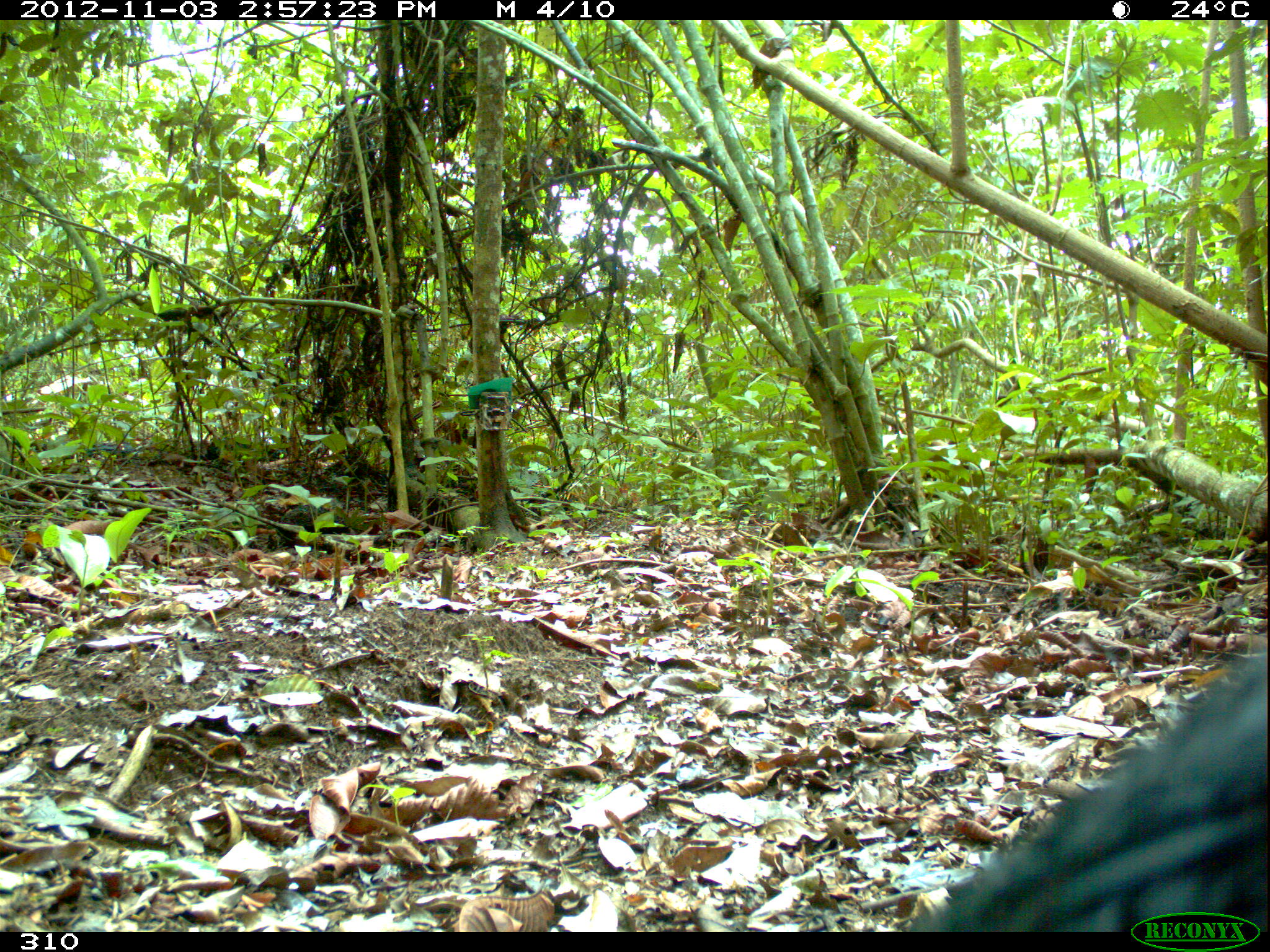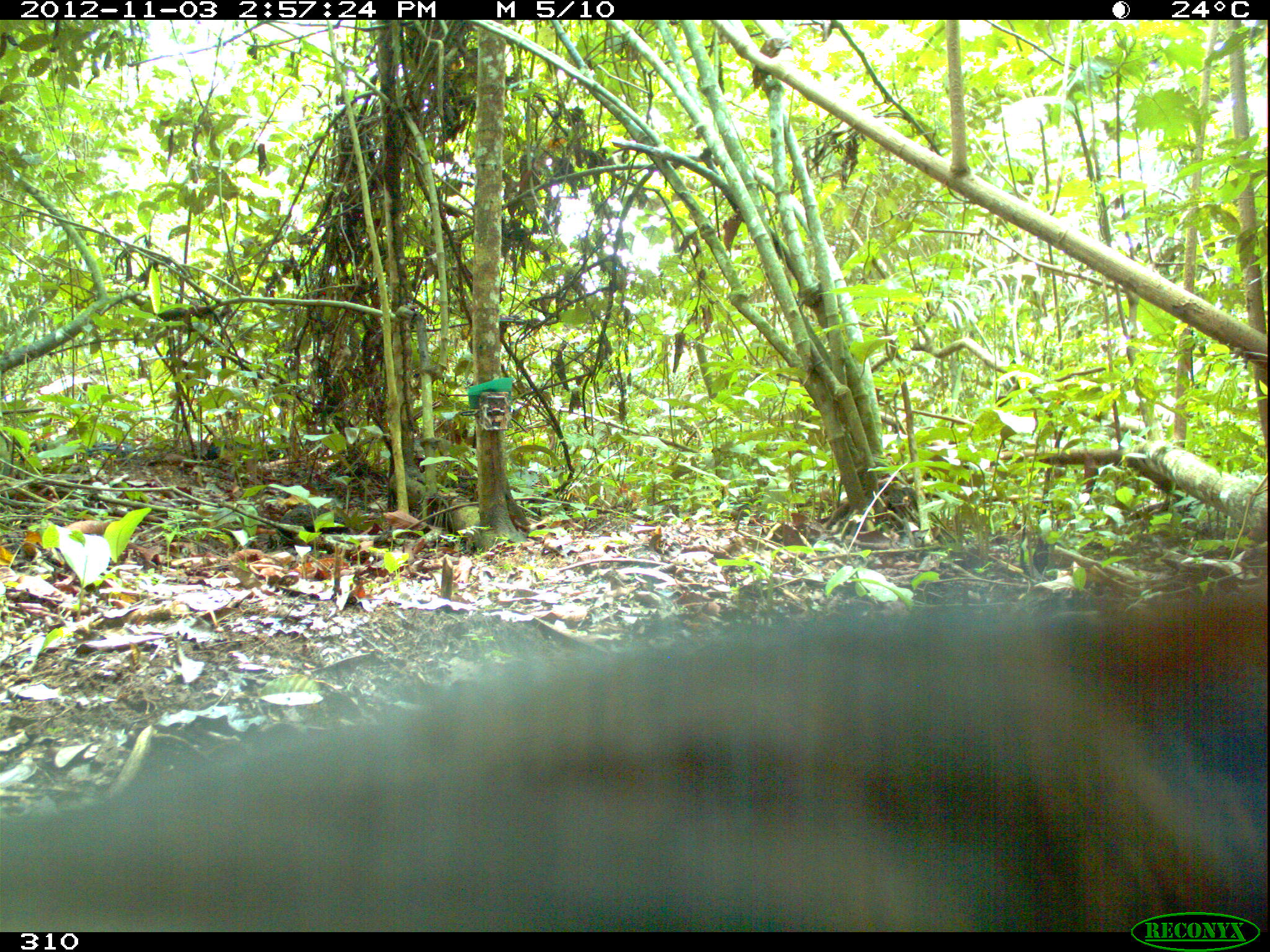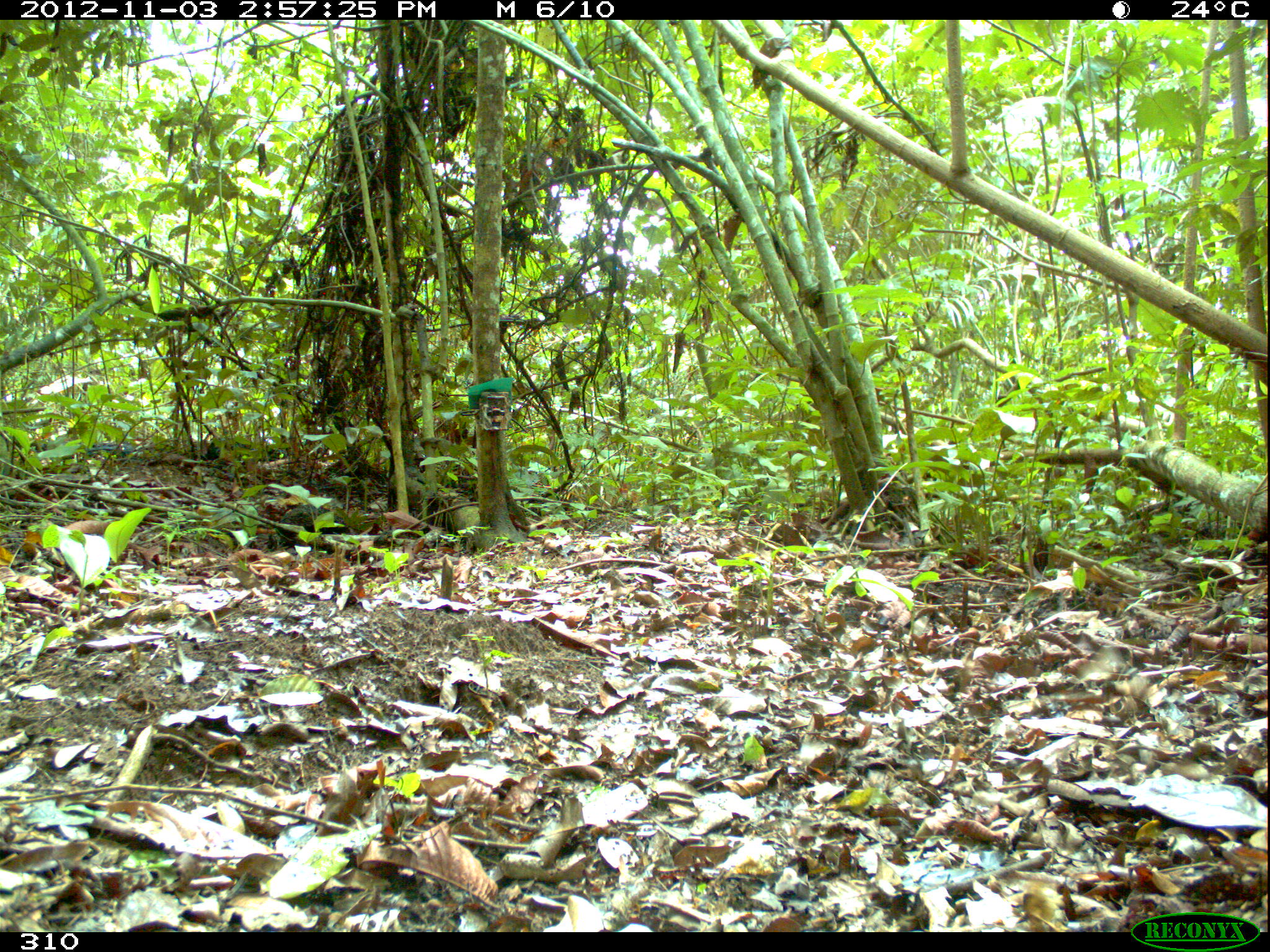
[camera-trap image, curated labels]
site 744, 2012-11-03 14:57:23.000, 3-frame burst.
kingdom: Animalia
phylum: Chordata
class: Mammalia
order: Artiodactyla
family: Tayassuidae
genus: Tayassu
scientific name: Tayassu pecari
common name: white-lipped peccary